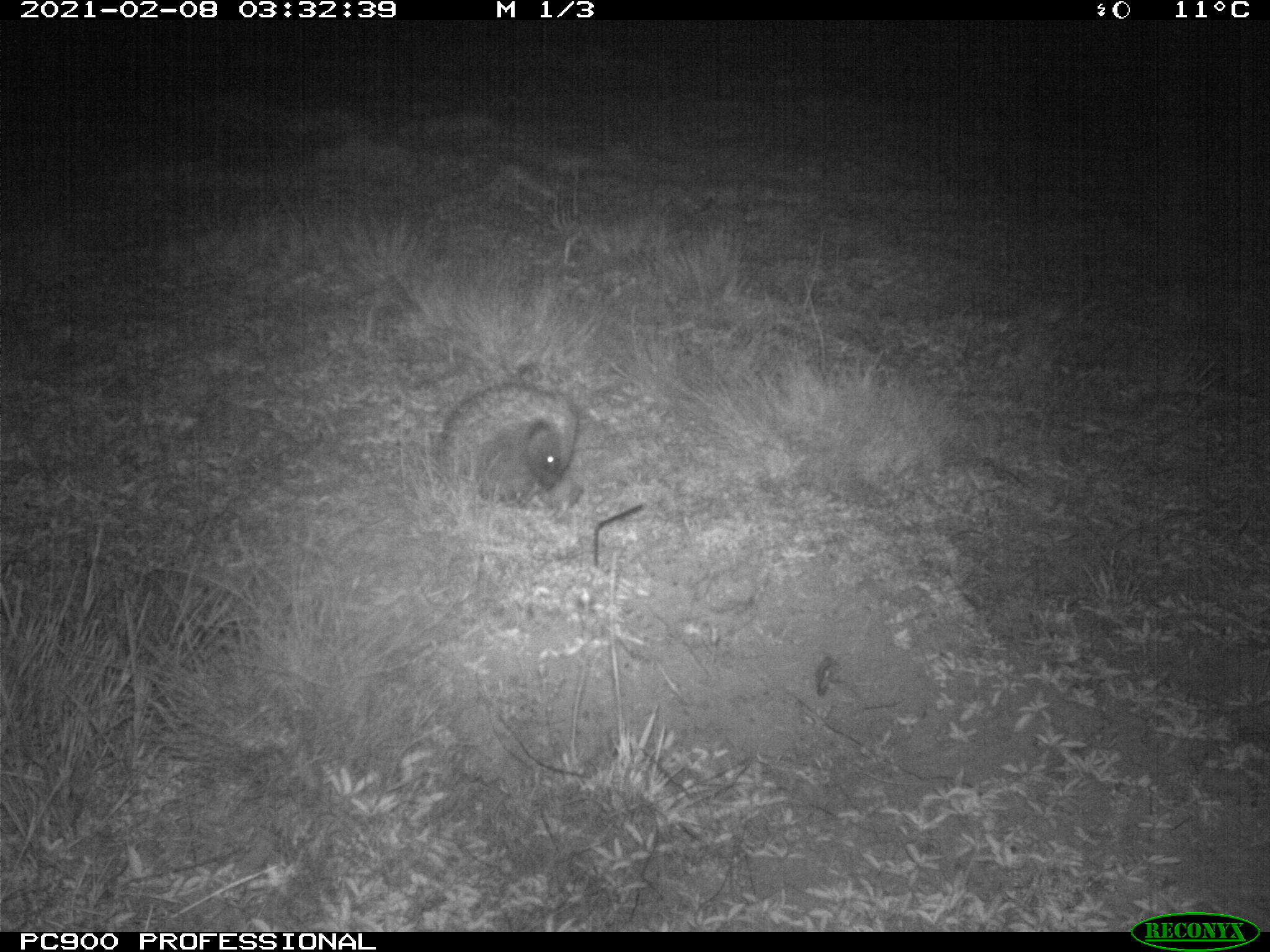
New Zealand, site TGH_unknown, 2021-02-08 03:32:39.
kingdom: Animalia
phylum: Chordata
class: Mammalia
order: Eulipotyphla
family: Erinaceidae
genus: Erinaceus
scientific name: Erinaceus europaeus europaeus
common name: european hedgehog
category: hedgehog